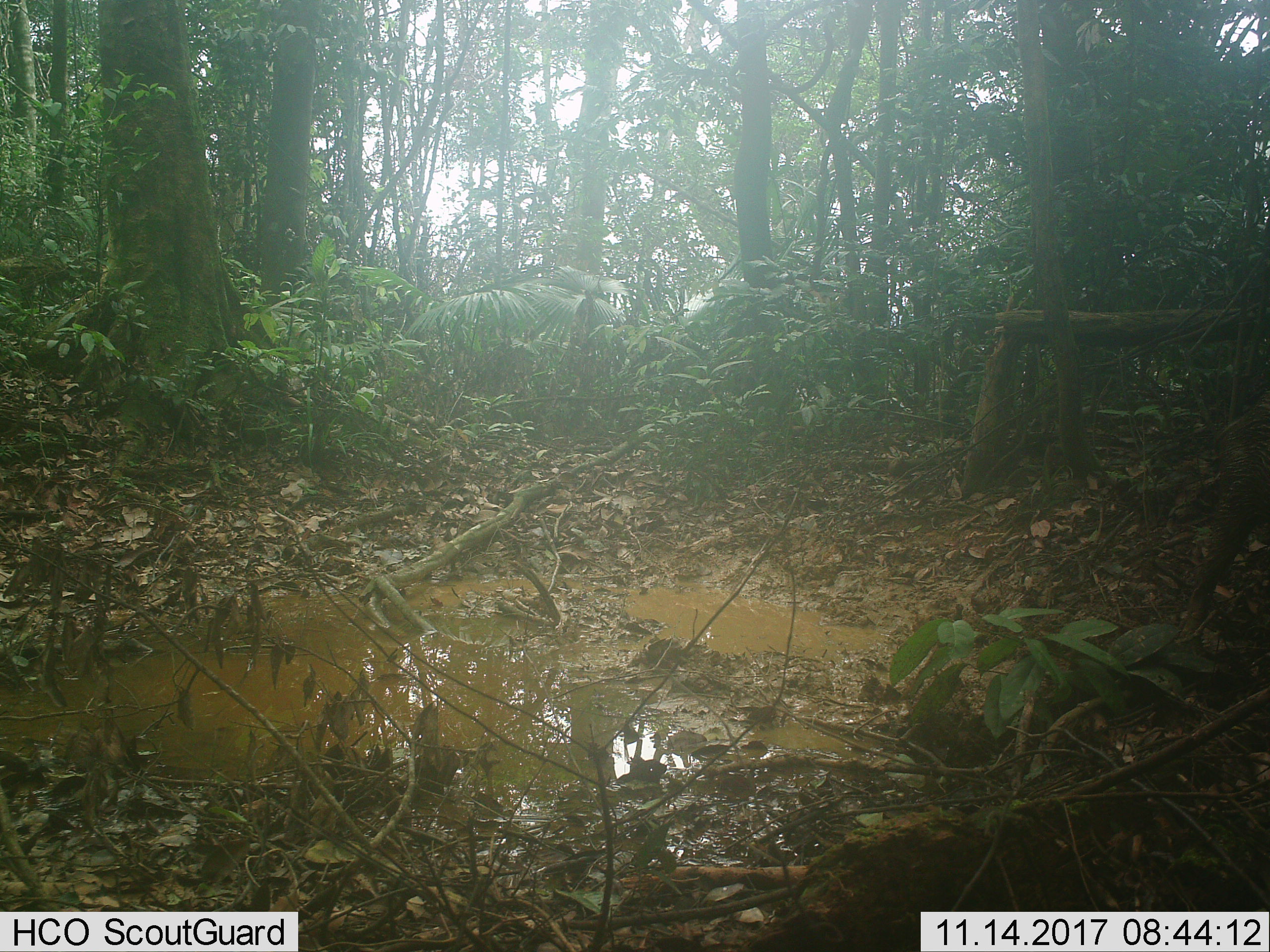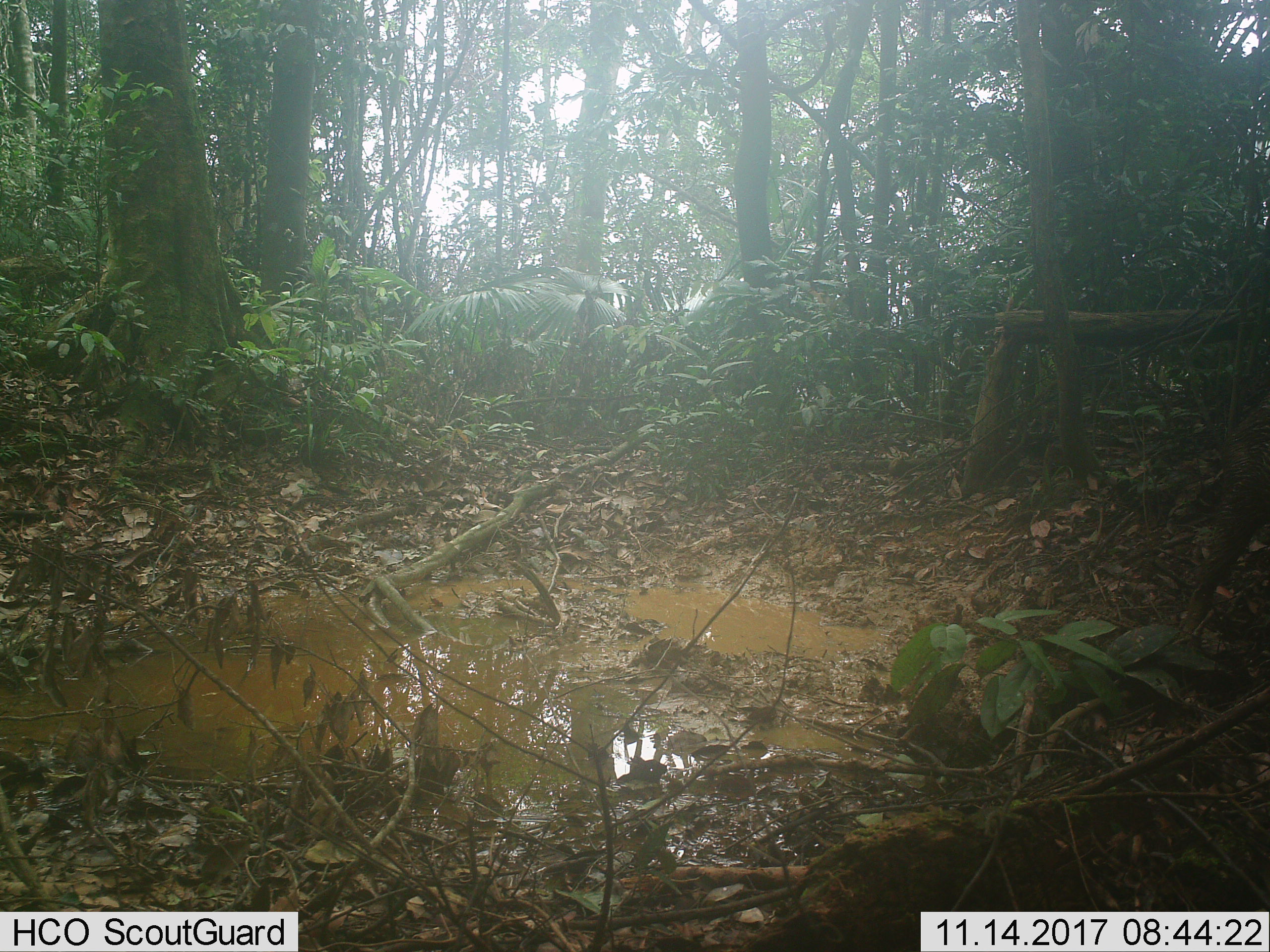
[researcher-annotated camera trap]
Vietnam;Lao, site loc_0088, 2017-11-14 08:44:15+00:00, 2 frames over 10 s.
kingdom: Animalia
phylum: Chordata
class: Mammalia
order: Artiodactyla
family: Suidae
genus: Sus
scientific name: Sus scrofa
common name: eurasian wild pig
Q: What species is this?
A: Eurasian wild pig (Sus scrofa).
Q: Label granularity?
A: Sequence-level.